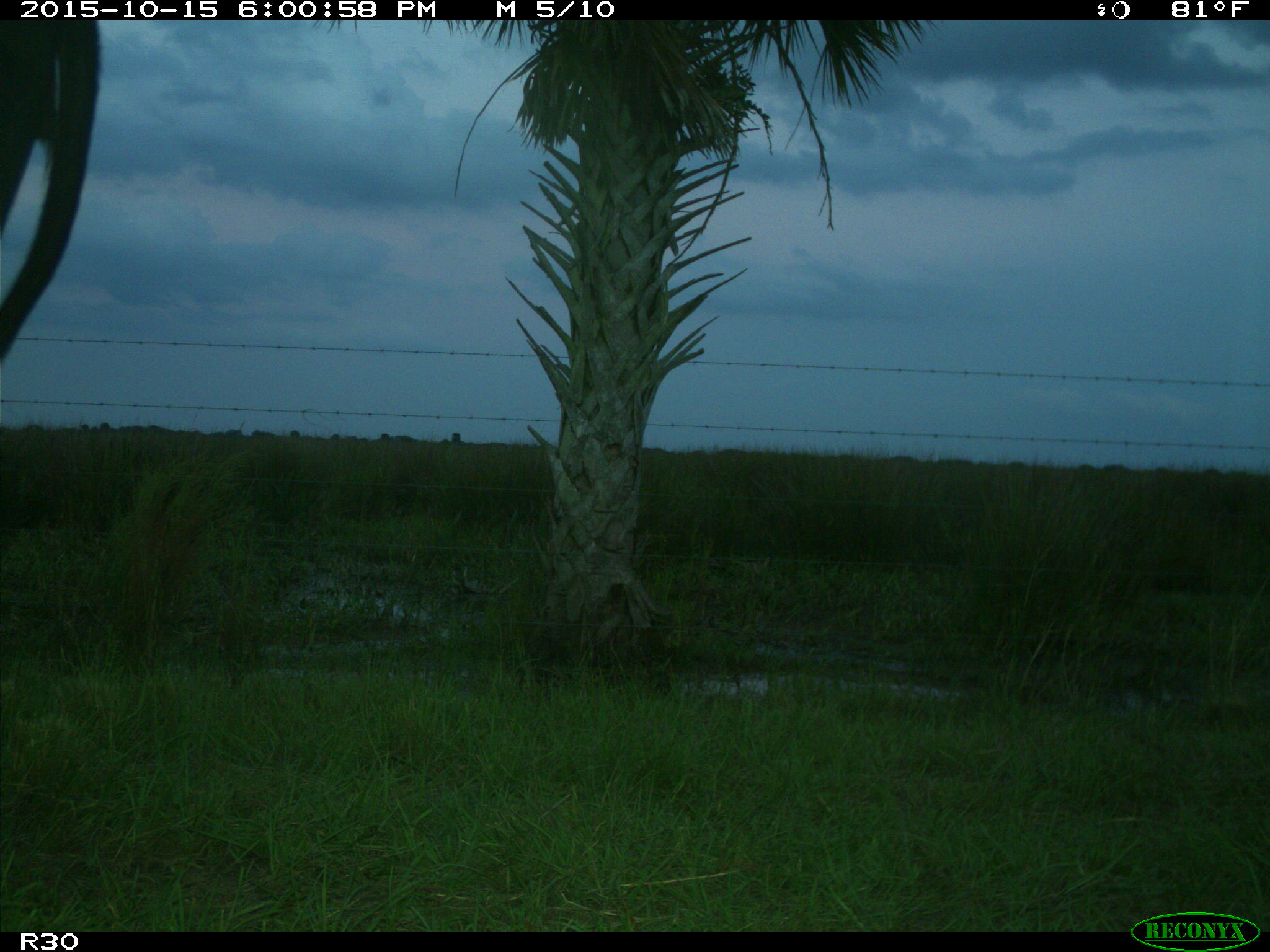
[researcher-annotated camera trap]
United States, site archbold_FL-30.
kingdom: Animalia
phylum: Chordata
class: Mammalia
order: Artiodactyla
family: Bovidae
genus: Bos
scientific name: Bos taurus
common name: domestic cow